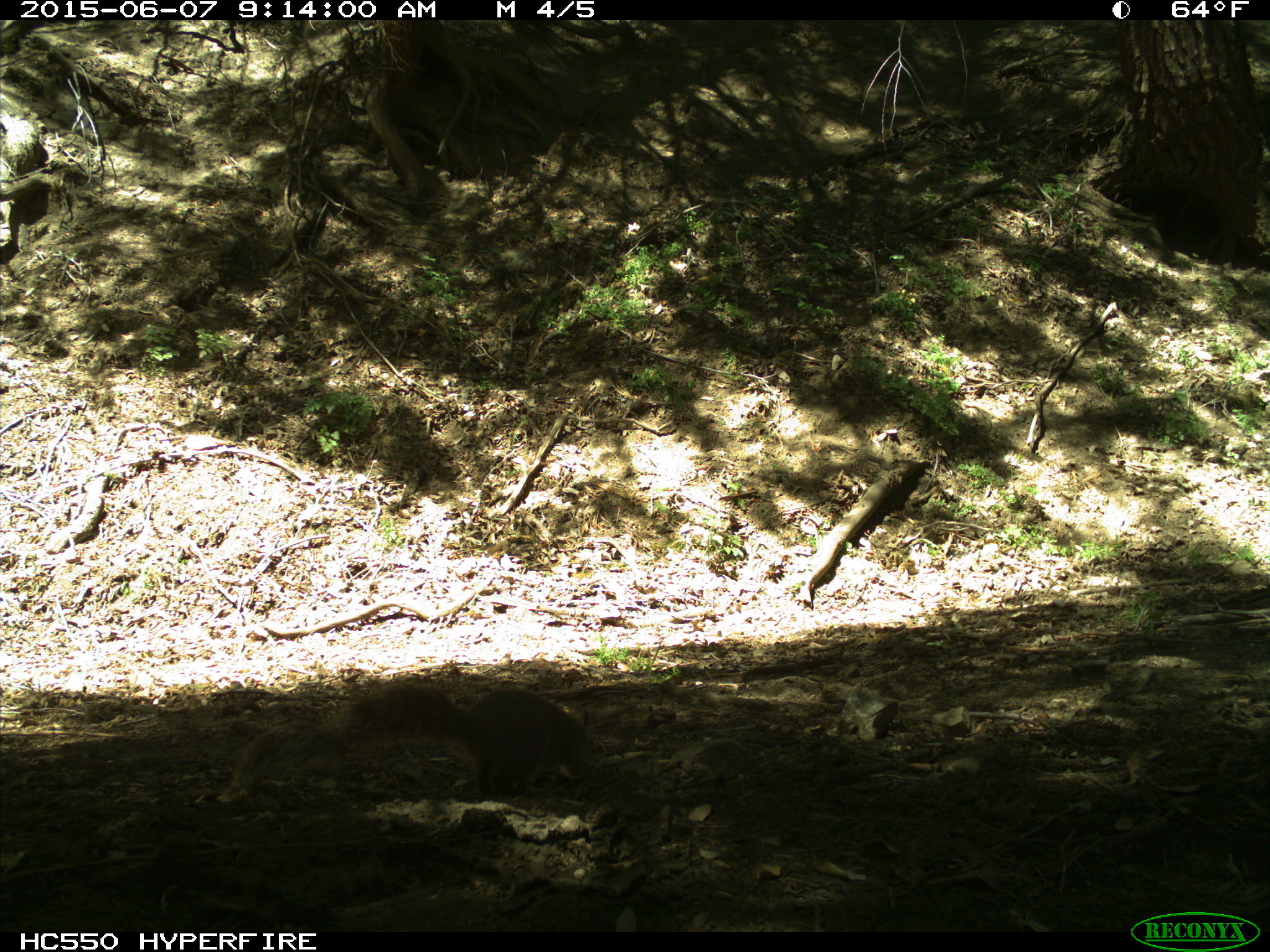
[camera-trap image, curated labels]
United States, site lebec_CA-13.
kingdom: Animalia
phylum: Chordata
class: Mammalia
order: Rodentia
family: Sciuridae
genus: Sciurus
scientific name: Sciurus carolinensis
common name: eastern gray squirrel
Sciurus carolinensis (eastern gray squirrel).